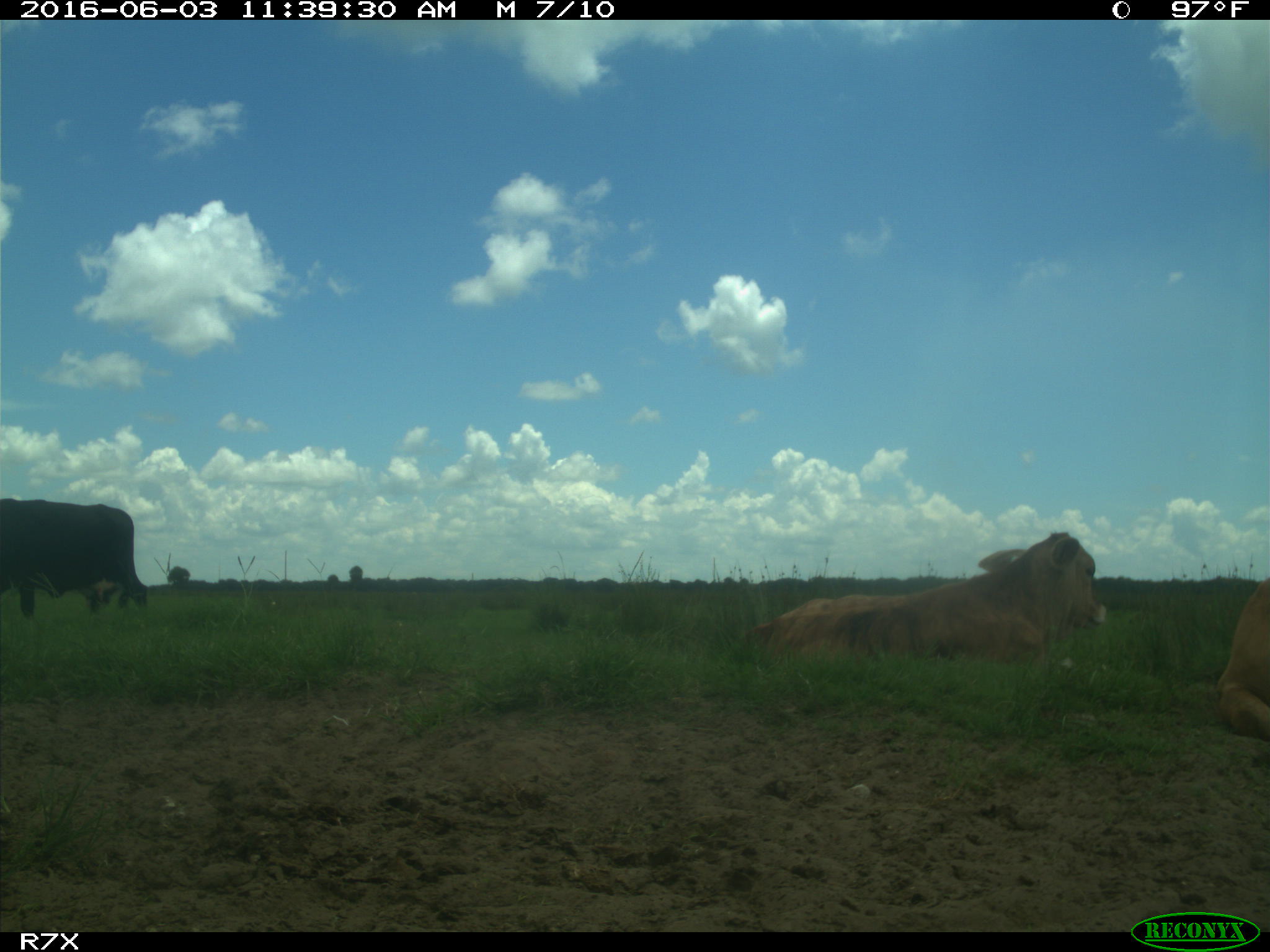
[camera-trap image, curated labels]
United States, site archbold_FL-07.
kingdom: Animalia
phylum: Chordata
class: Mammalia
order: Artiodactyla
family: Bovidae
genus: Bos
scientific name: Bos taurus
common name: domestic cow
Bos taurus (domestic cow).